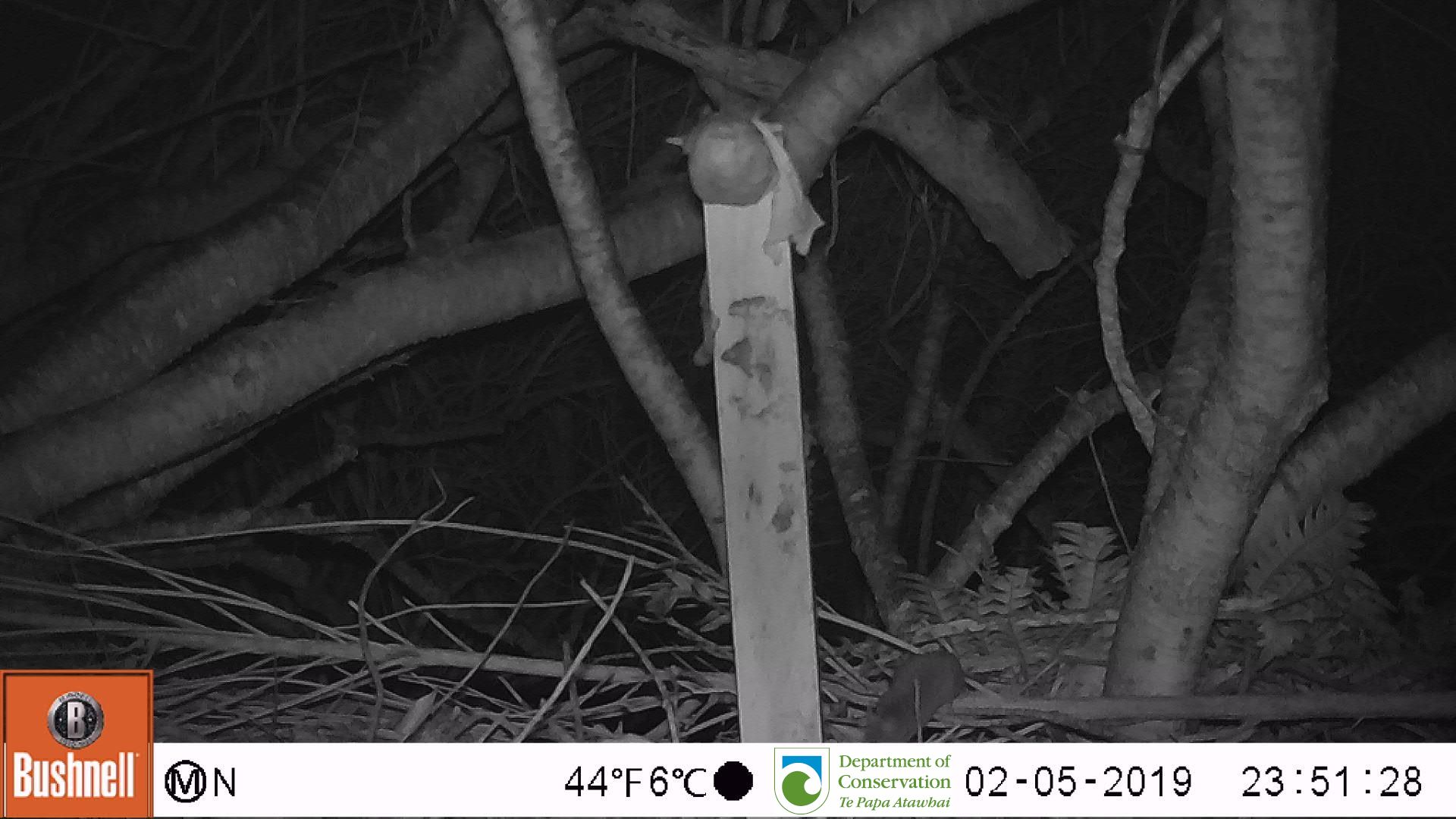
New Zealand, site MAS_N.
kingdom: Animalia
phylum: Chordata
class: Mammalia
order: Rodentia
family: Muridae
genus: Mus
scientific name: Mus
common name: mouse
Mouse (Mus).